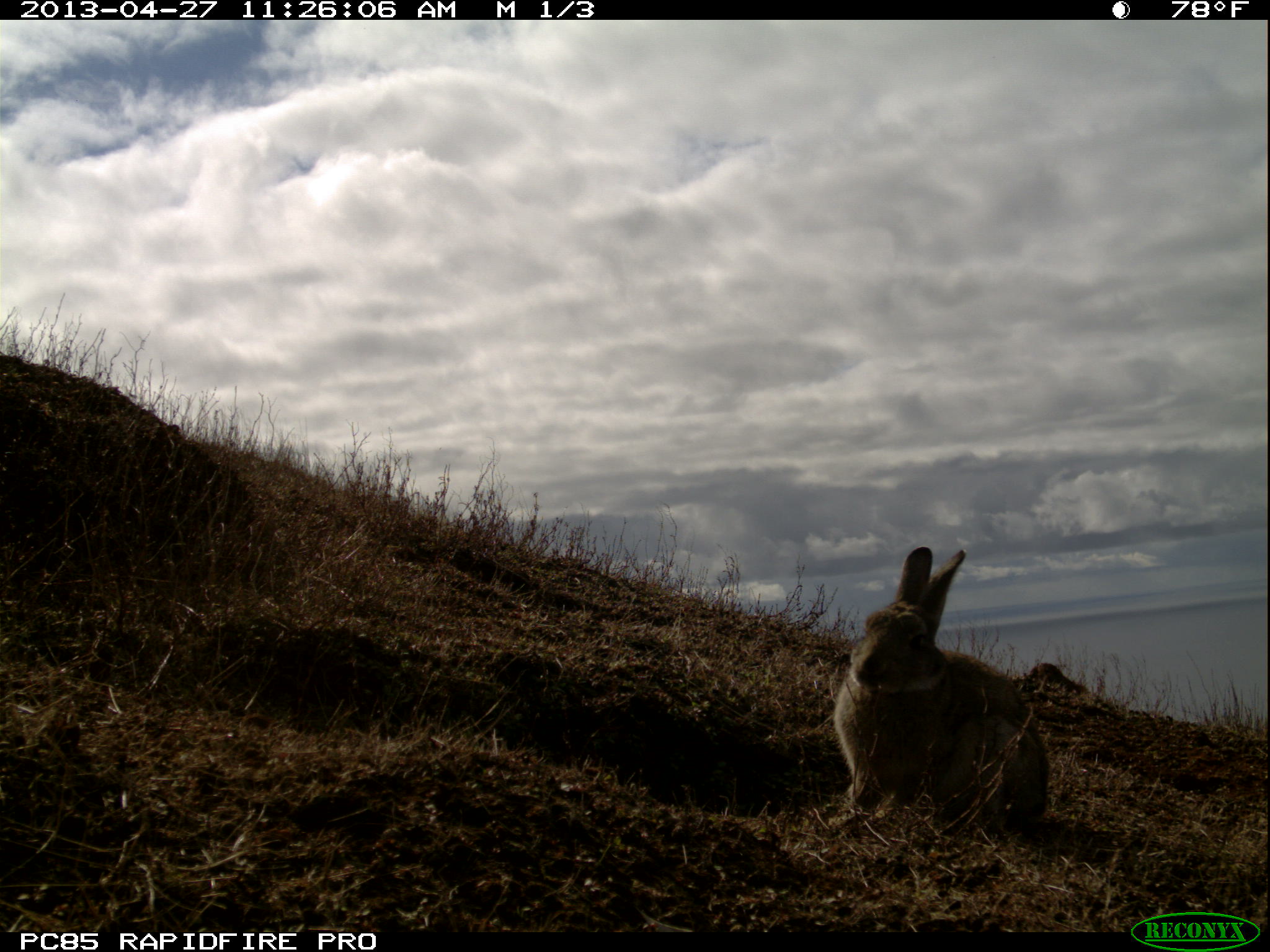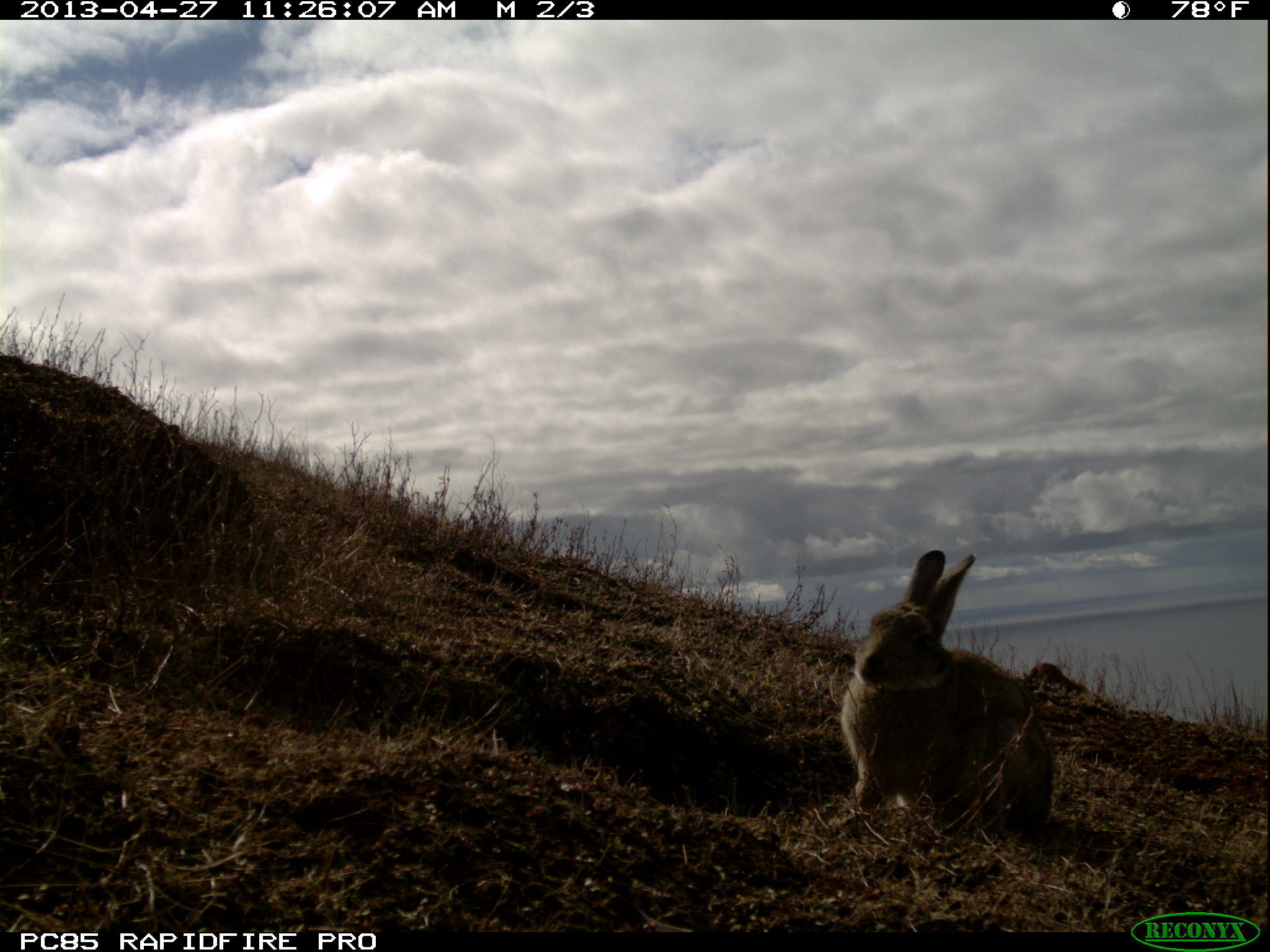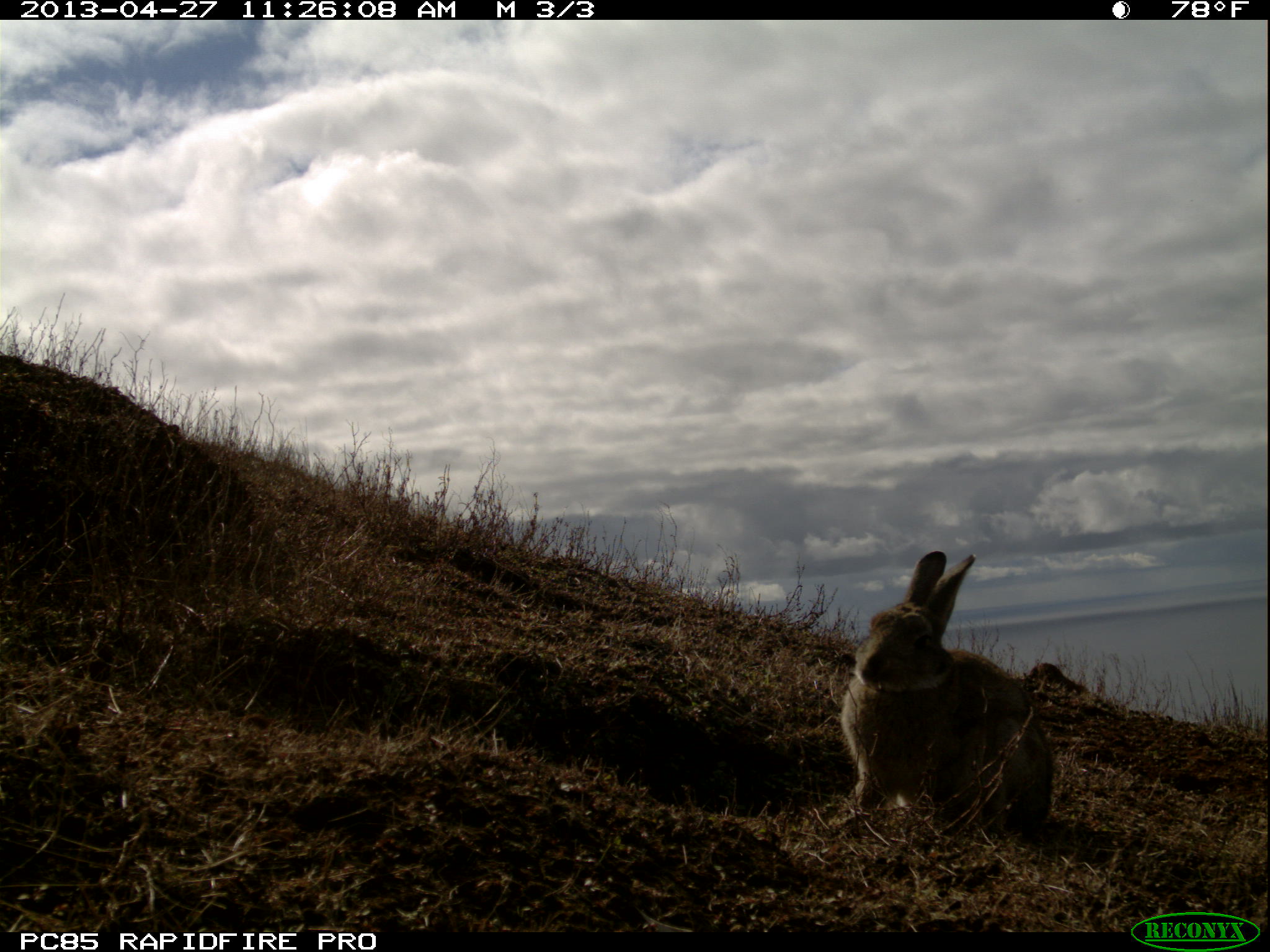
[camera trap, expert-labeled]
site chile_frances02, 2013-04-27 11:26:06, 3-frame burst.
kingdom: Animalia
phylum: Chordata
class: Mammalia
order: Lagomorpha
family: Leporidae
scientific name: Leporidae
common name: rabbits and hares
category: rabbit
Rabbit (rabbits and hares) (Leporidae).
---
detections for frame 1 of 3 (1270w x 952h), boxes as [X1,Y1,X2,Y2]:
rabbit: [827,542,1054,841]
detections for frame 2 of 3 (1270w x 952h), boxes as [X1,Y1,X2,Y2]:
rabbit: [834,549,1060,846]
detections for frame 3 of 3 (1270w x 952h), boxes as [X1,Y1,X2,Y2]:
rabbit: [835,549,1059,847]